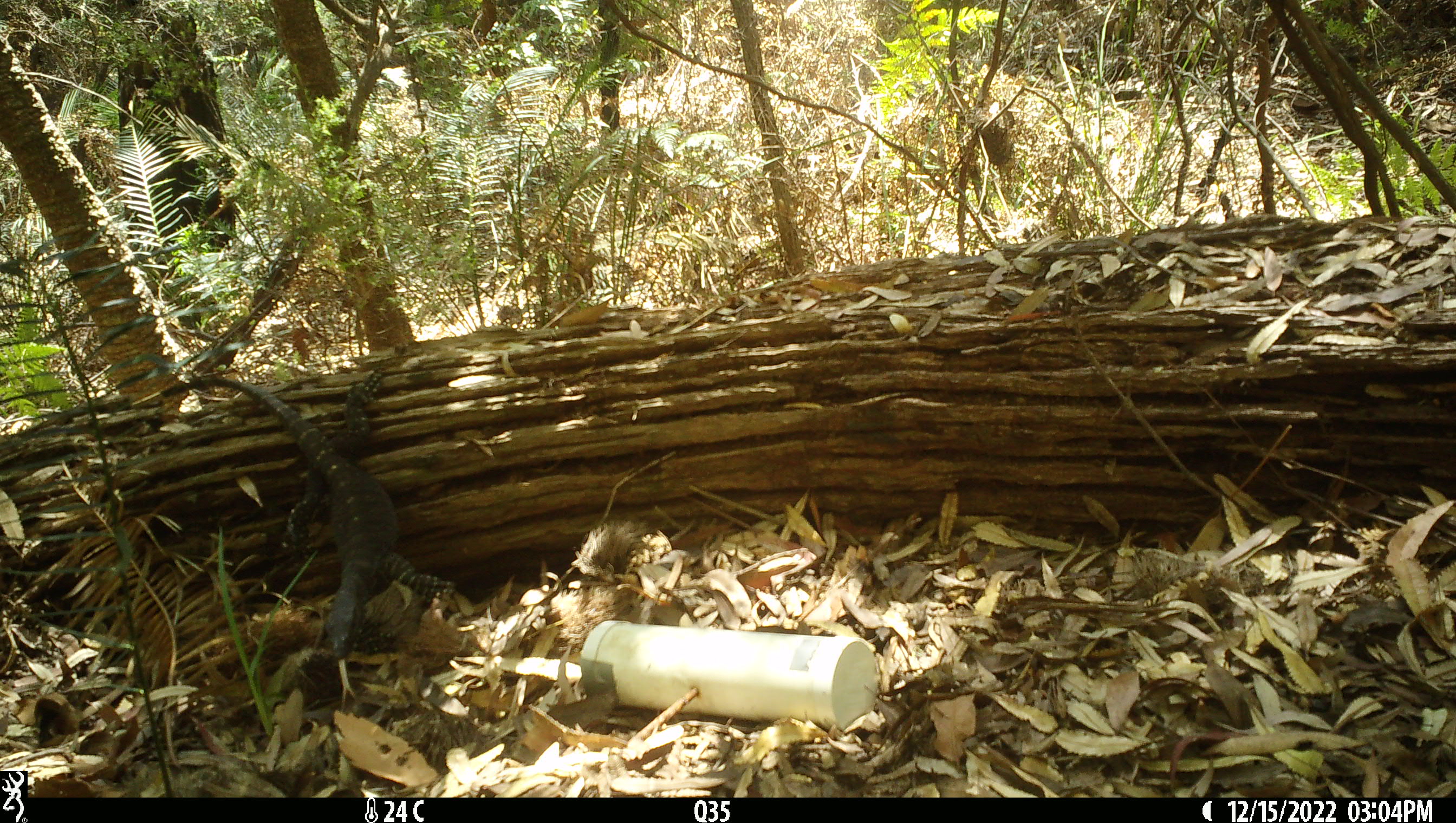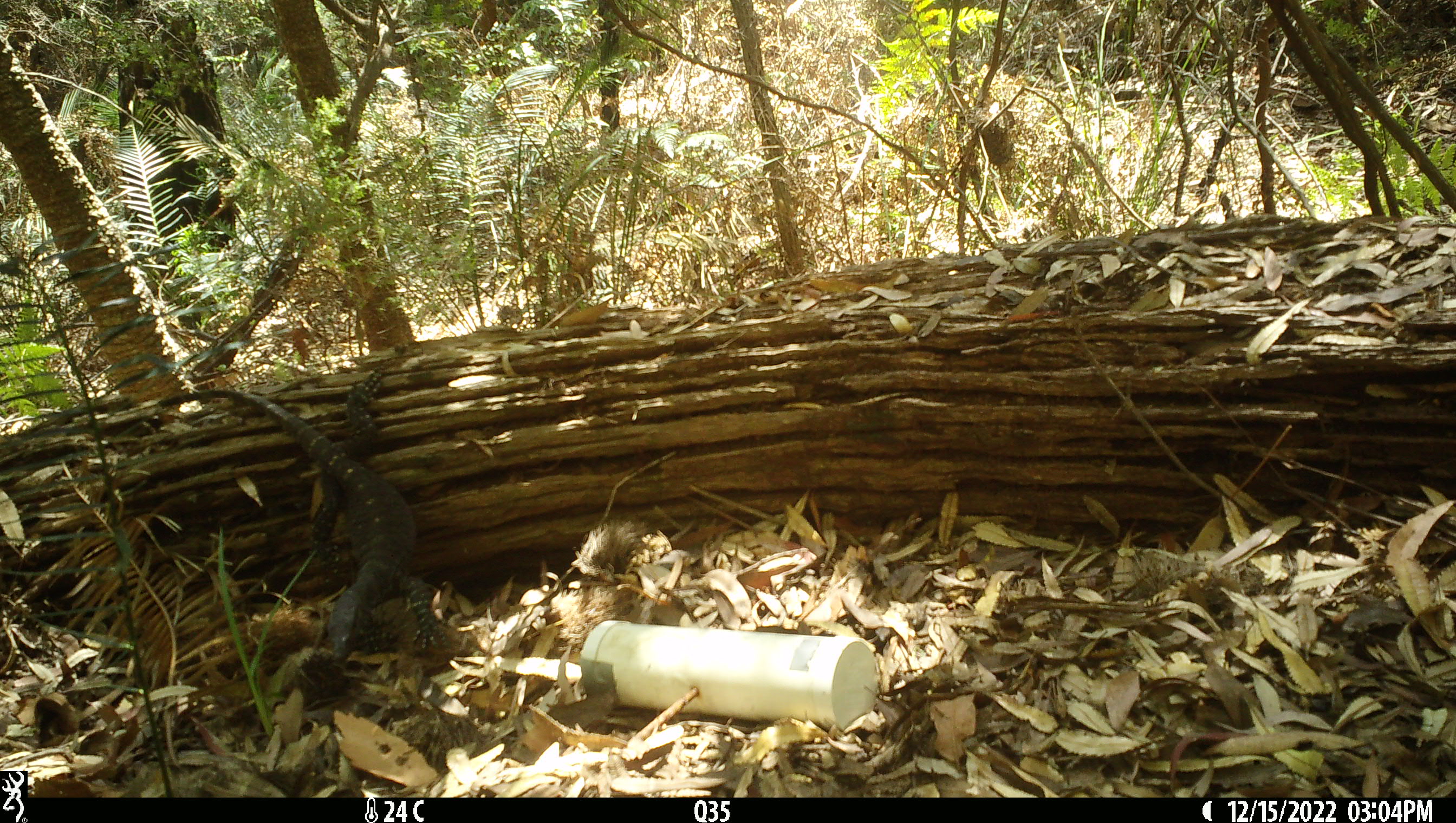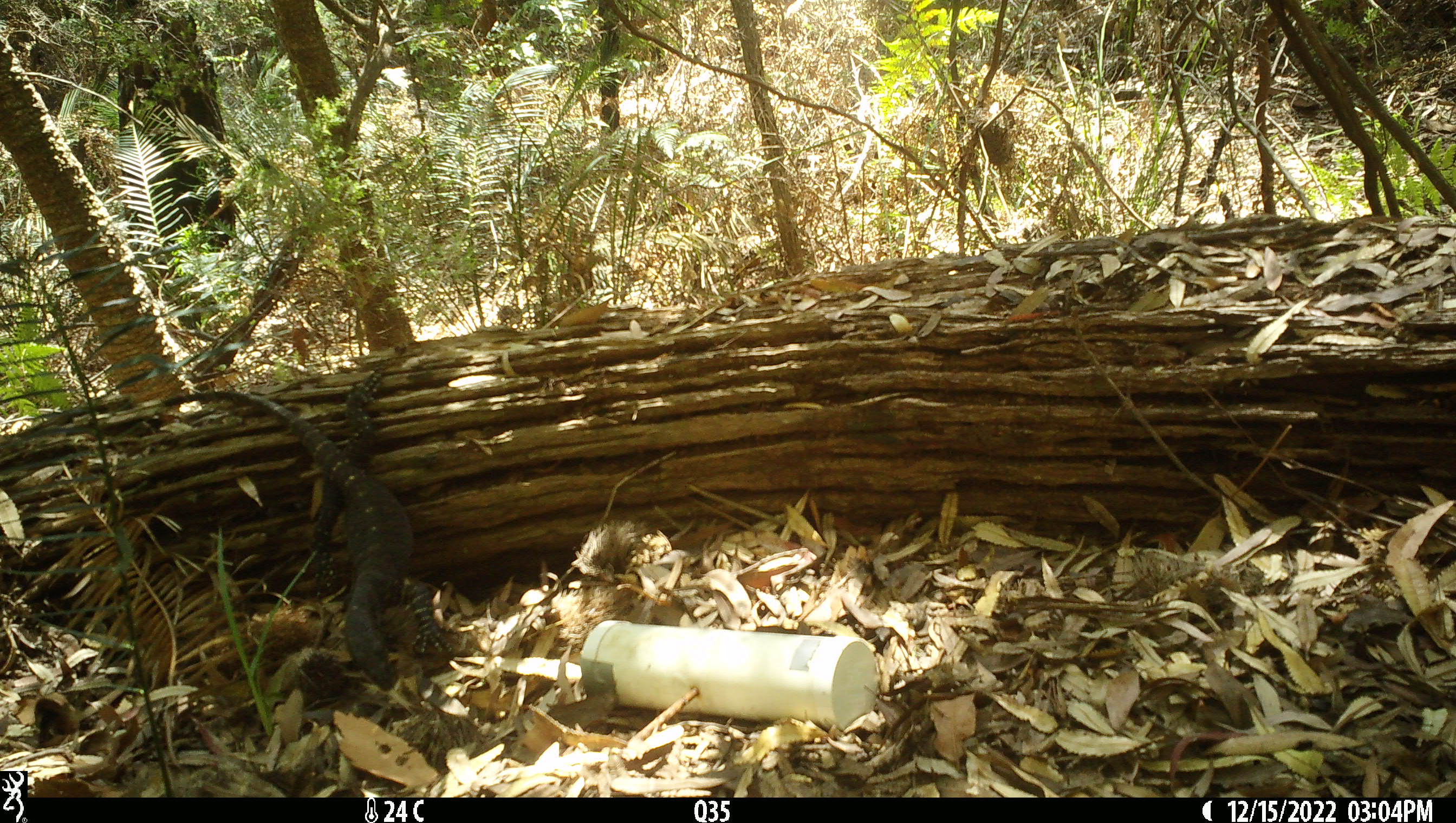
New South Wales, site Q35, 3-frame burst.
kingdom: Animalia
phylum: Chordata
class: Reptilia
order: Squamata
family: Varanidae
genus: Varanus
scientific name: Varanus varius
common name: lace monitor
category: goanna